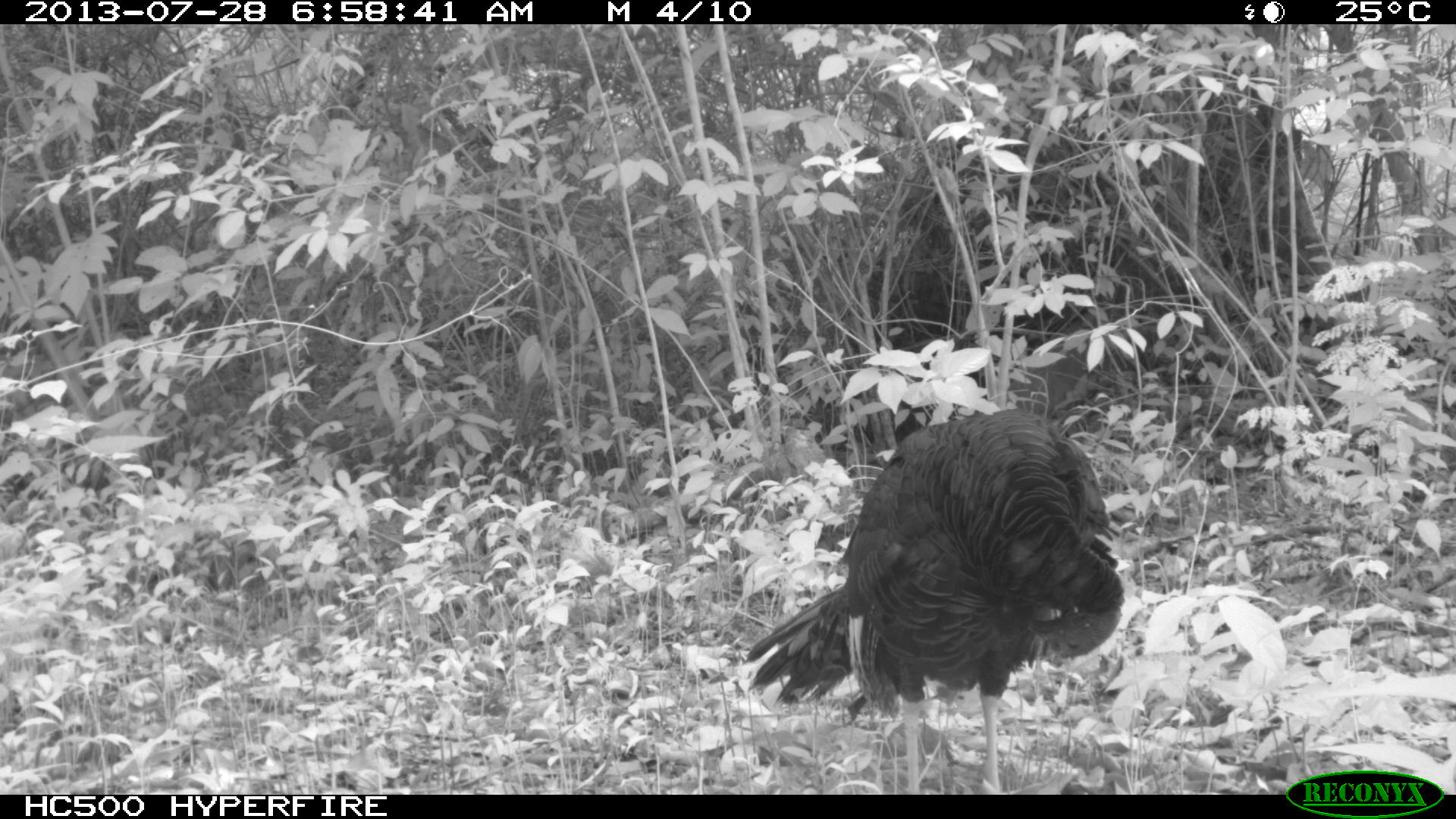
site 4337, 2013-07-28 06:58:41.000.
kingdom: Animalia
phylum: Chordata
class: Aves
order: Galliformes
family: Phasianidae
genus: Meleagris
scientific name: Meleagris ocellata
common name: ocellated turkey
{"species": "Meleagris ocellata (ocellated turkey)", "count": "1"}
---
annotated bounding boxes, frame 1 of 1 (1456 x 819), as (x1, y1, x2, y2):
meleagris ocellata: (742, 410, 1124, 795)